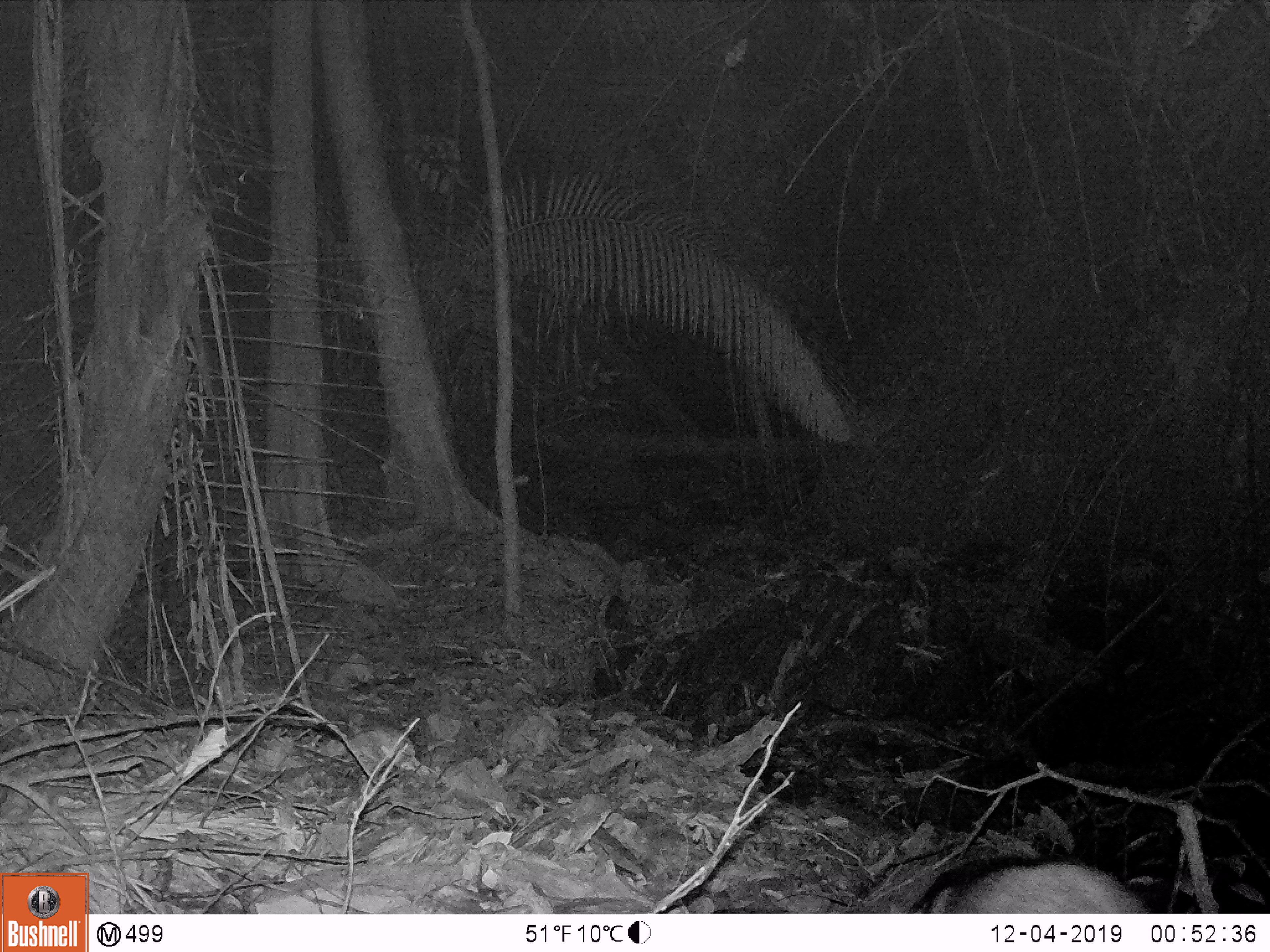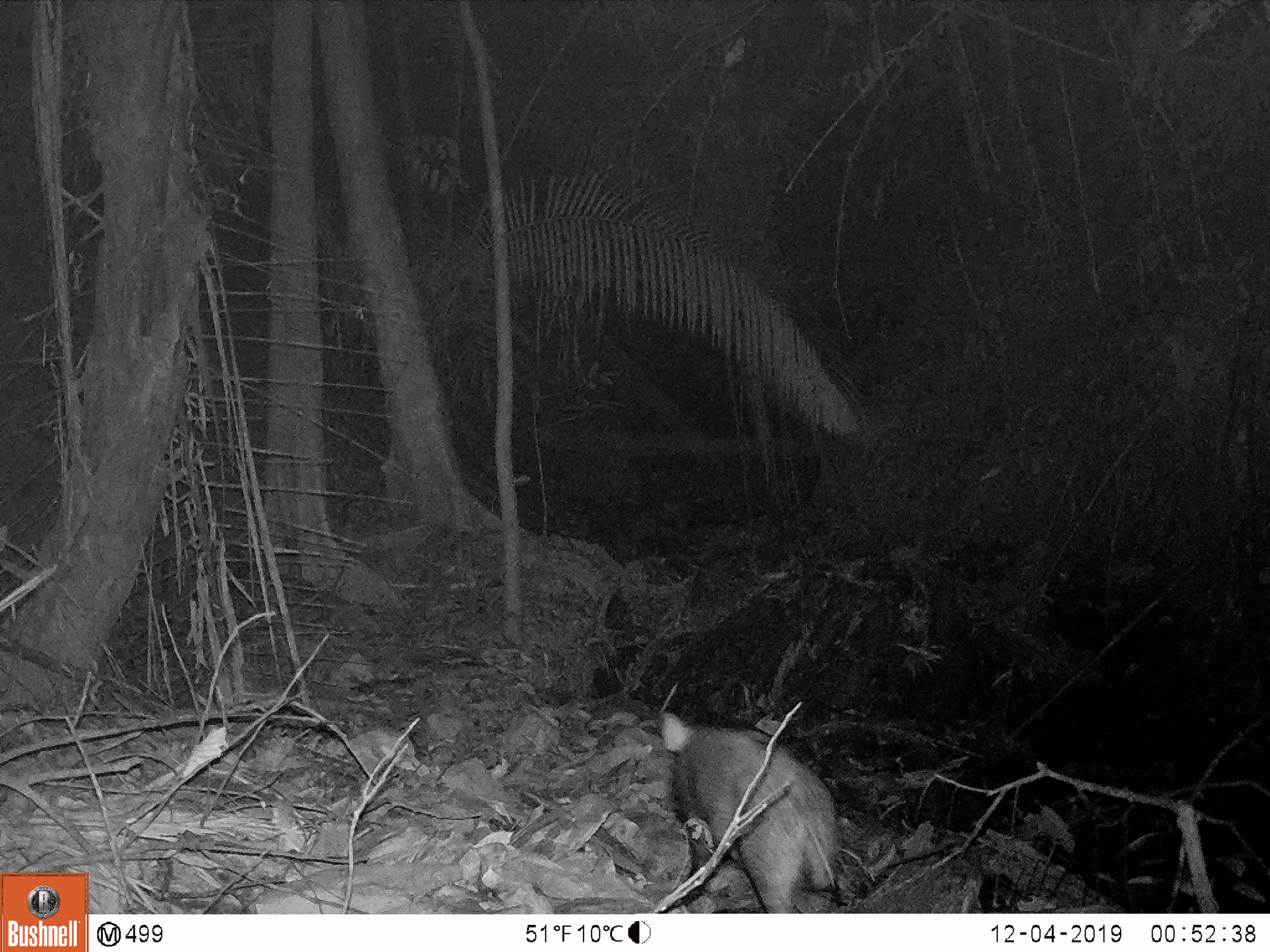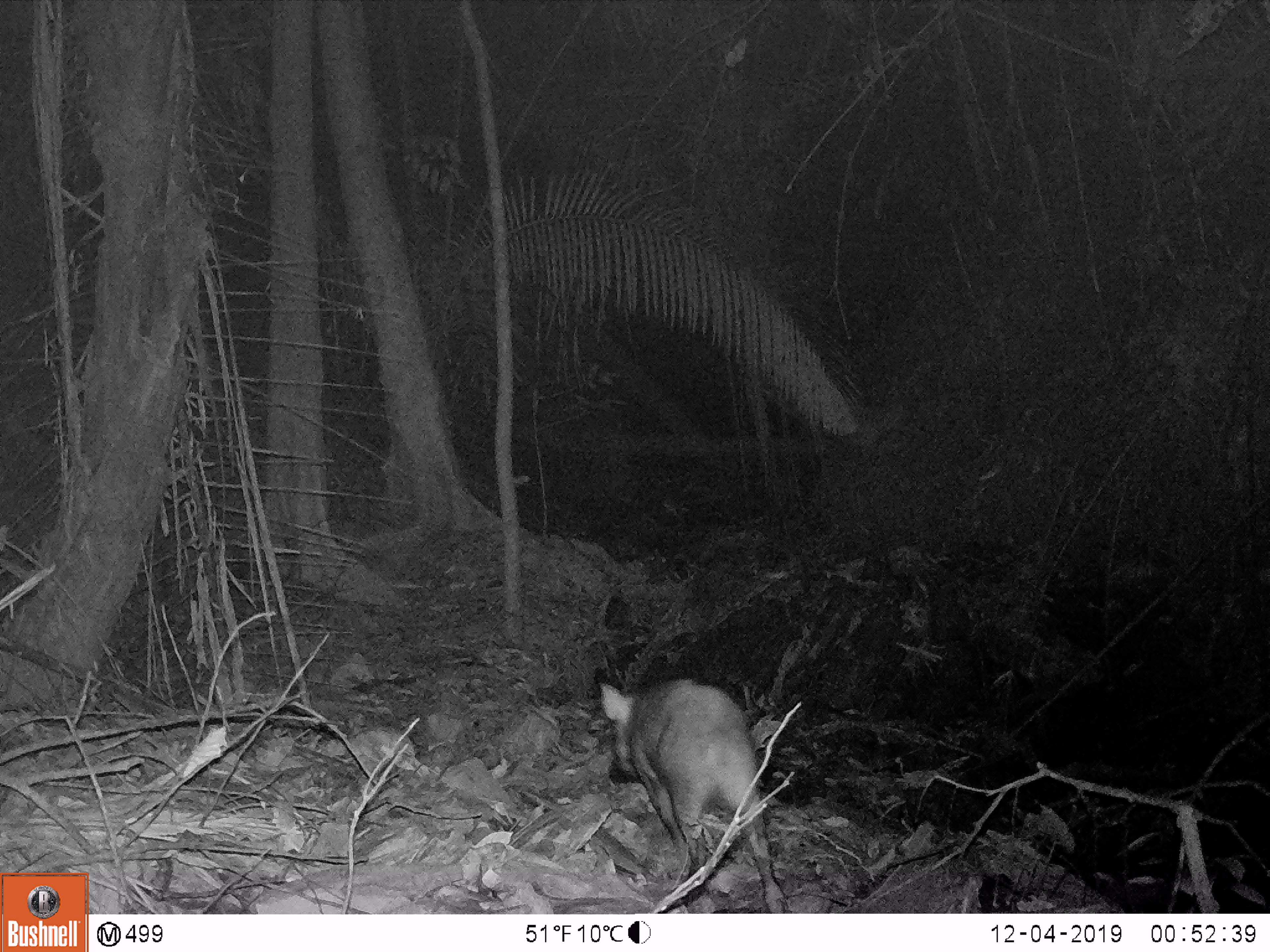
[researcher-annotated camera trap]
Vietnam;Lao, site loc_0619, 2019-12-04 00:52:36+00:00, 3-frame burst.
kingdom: Animalia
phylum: Chordata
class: Mammalia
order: Artiodactyla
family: Suidae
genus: Sus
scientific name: Sus scrofa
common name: eurasian wild pig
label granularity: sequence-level